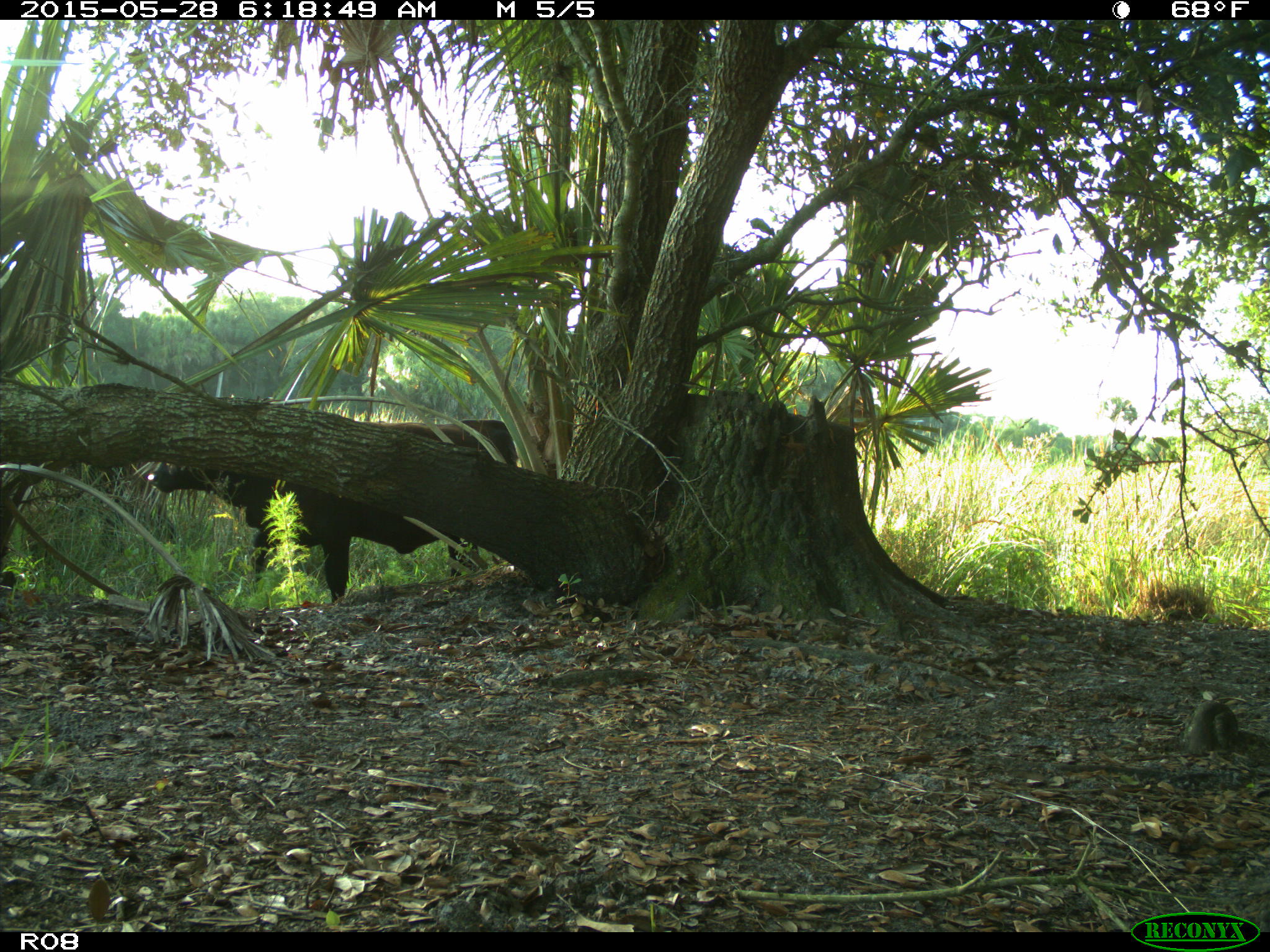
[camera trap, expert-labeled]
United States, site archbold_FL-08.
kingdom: Animalia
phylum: Chordata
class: Mammalia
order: Artiodactyla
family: Bovidae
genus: Bos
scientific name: Bos taurus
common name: domestic cow